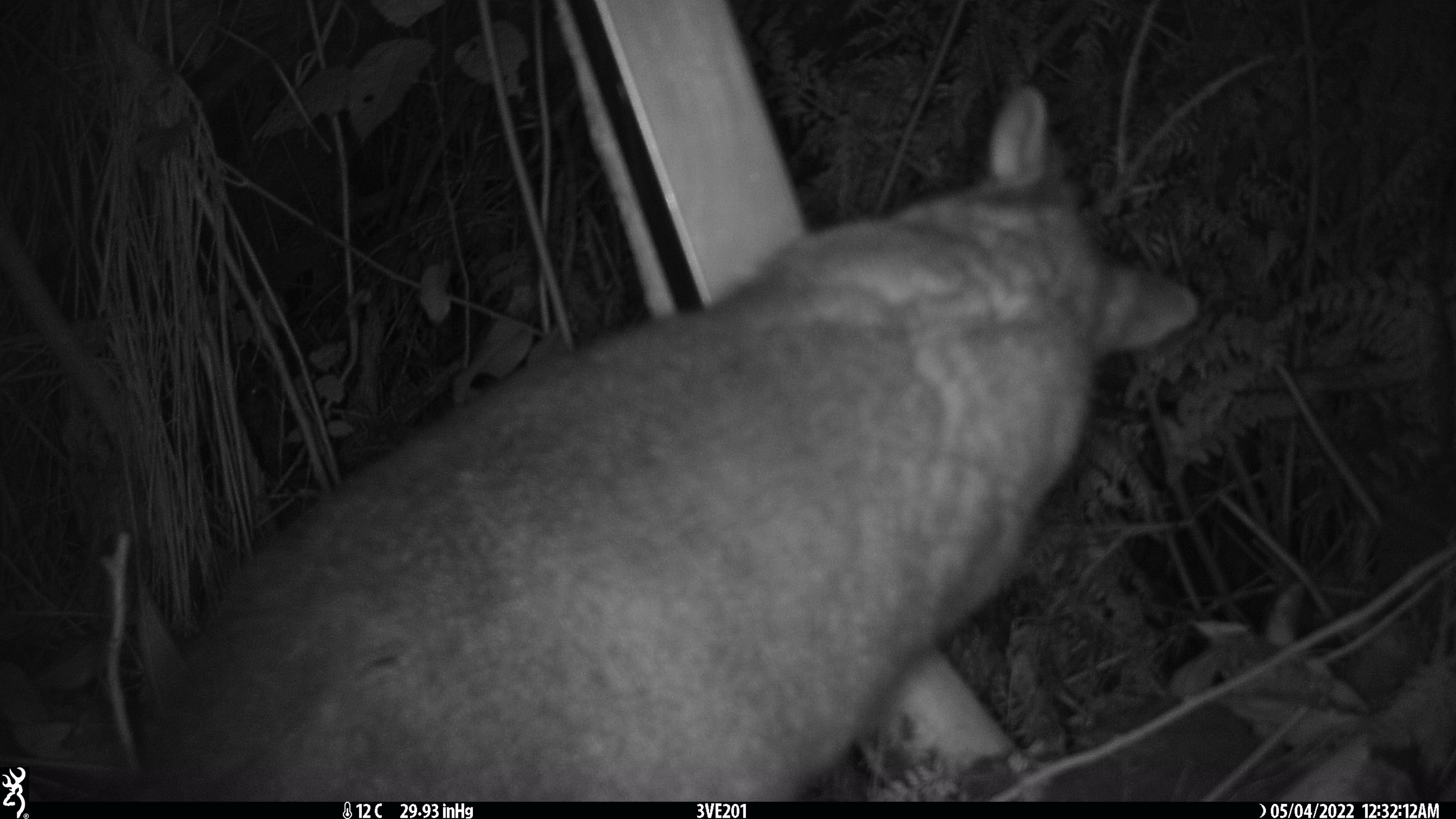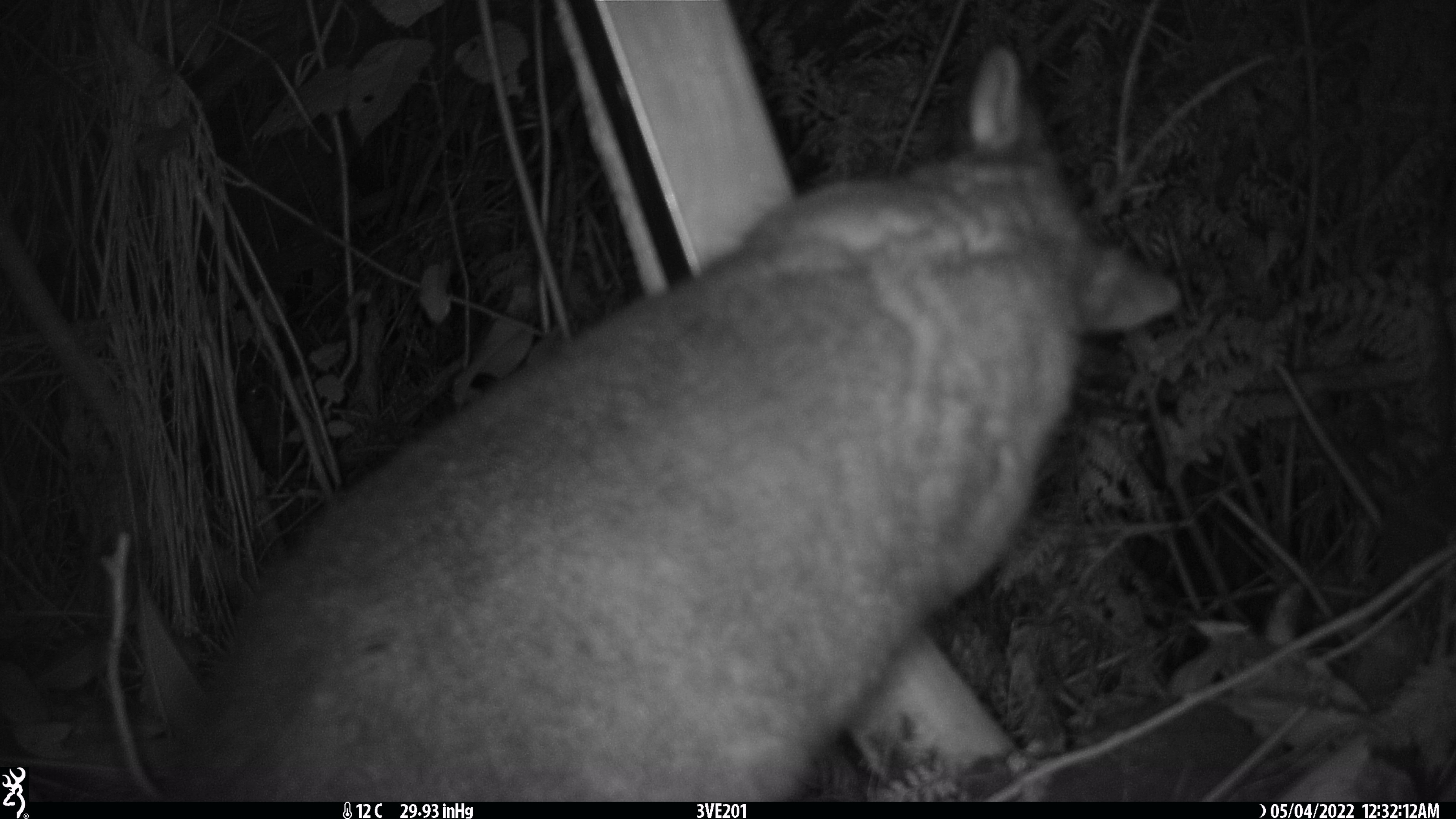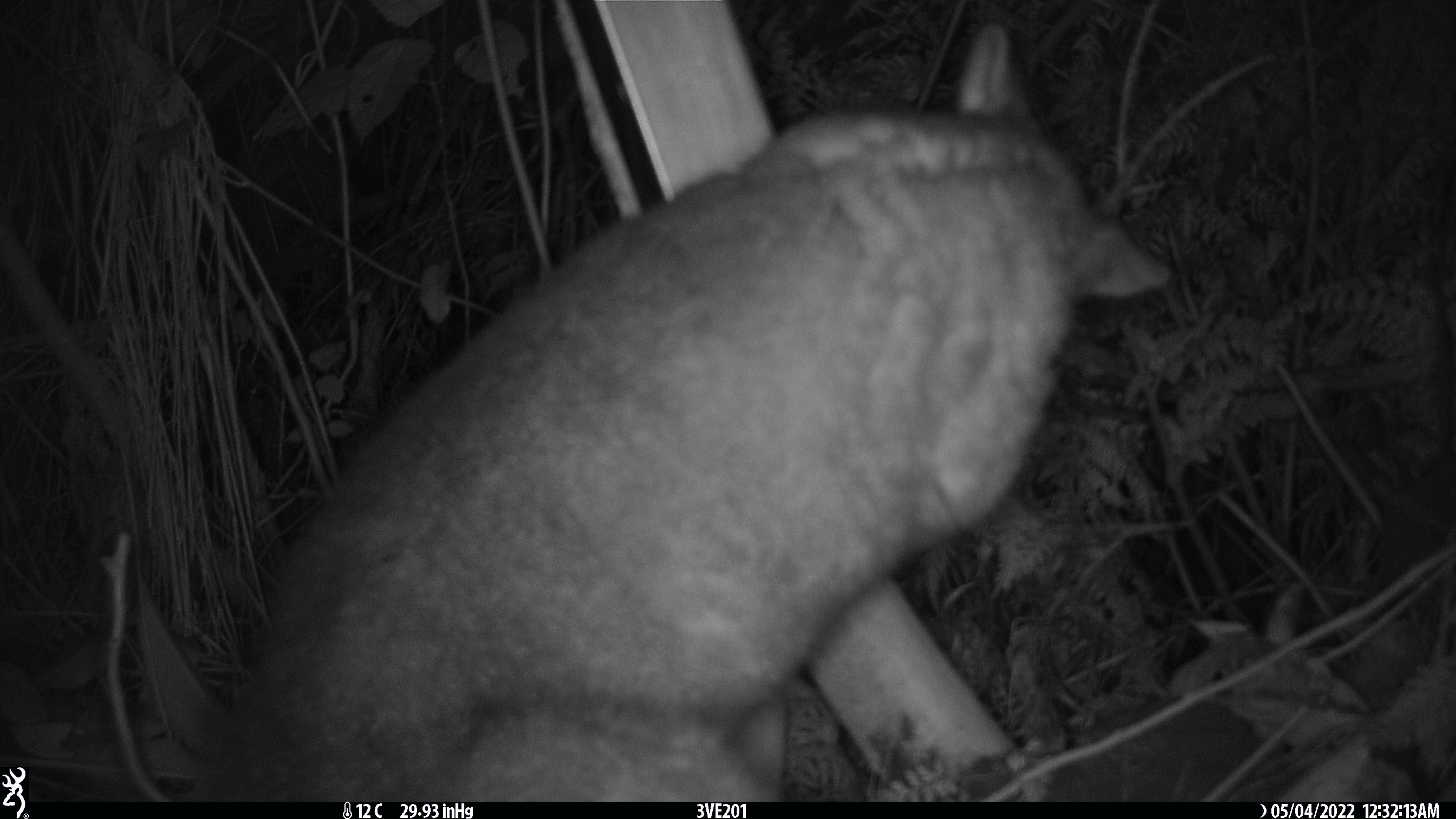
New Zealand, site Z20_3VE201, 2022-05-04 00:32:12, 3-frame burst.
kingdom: Animalia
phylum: Chordata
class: Mammalia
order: Diprotodontia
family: Phalangeridae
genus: Trichosurus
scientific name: Trichosurus vulpecula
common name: common brushtail possum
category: possum